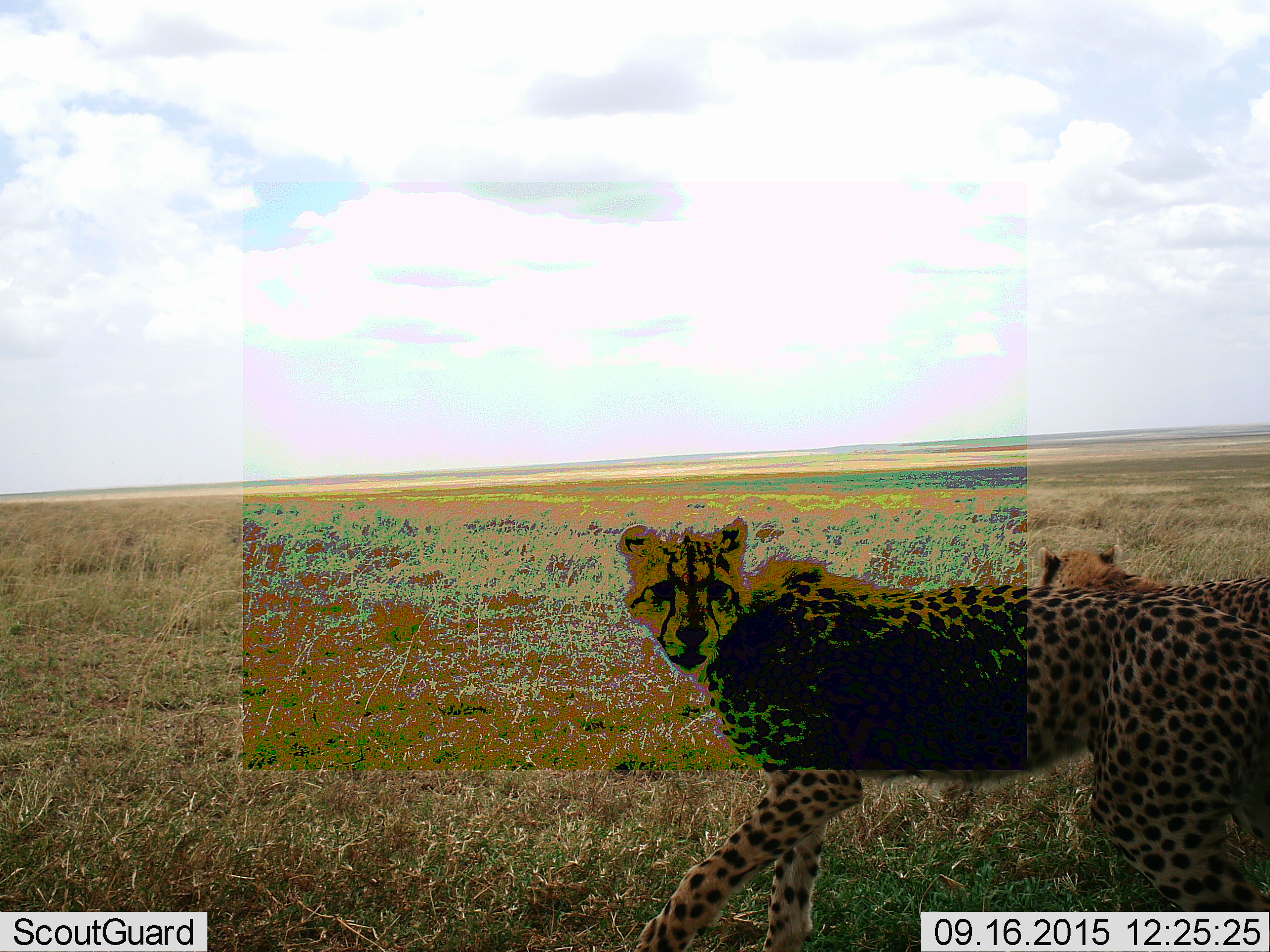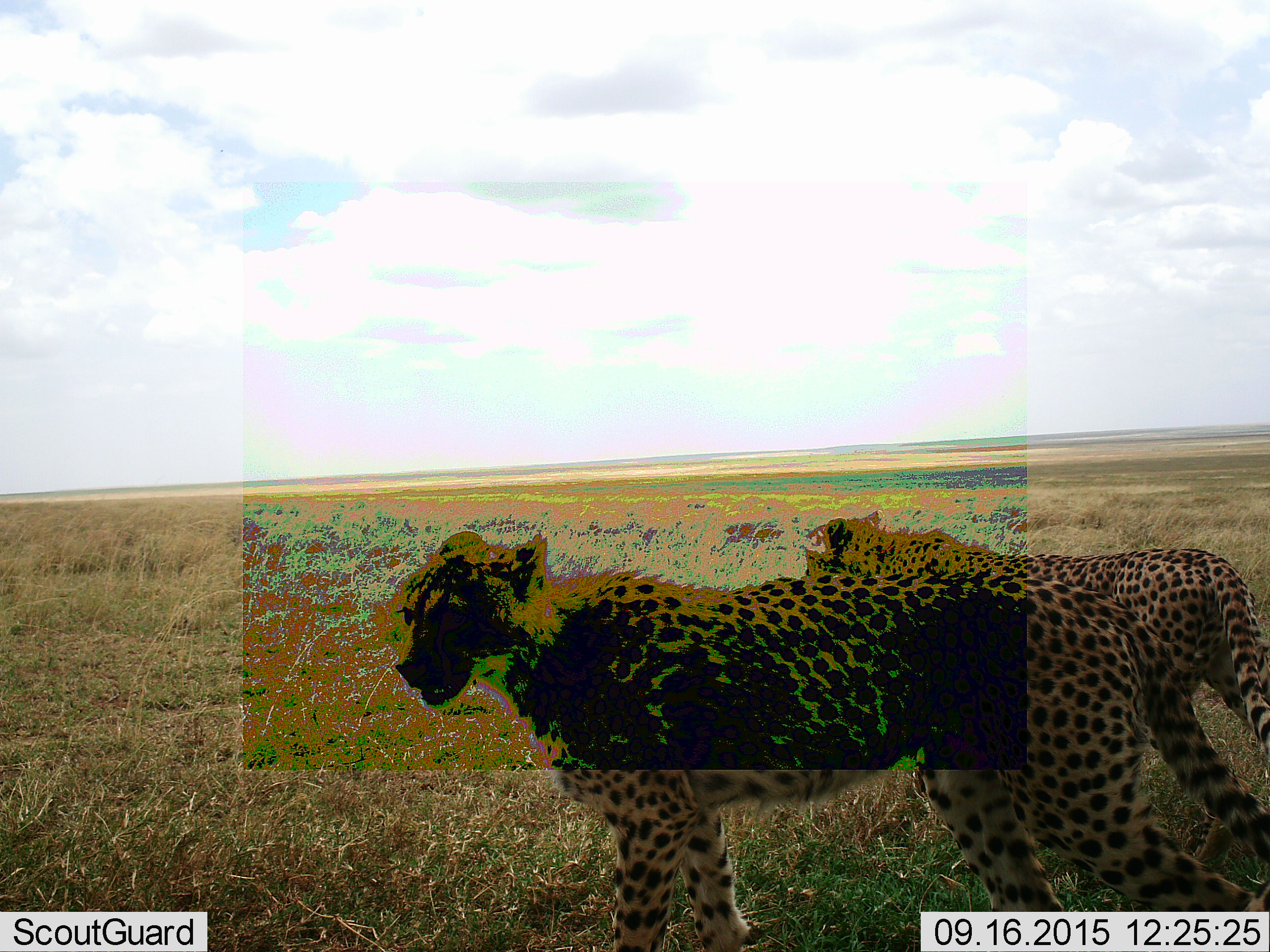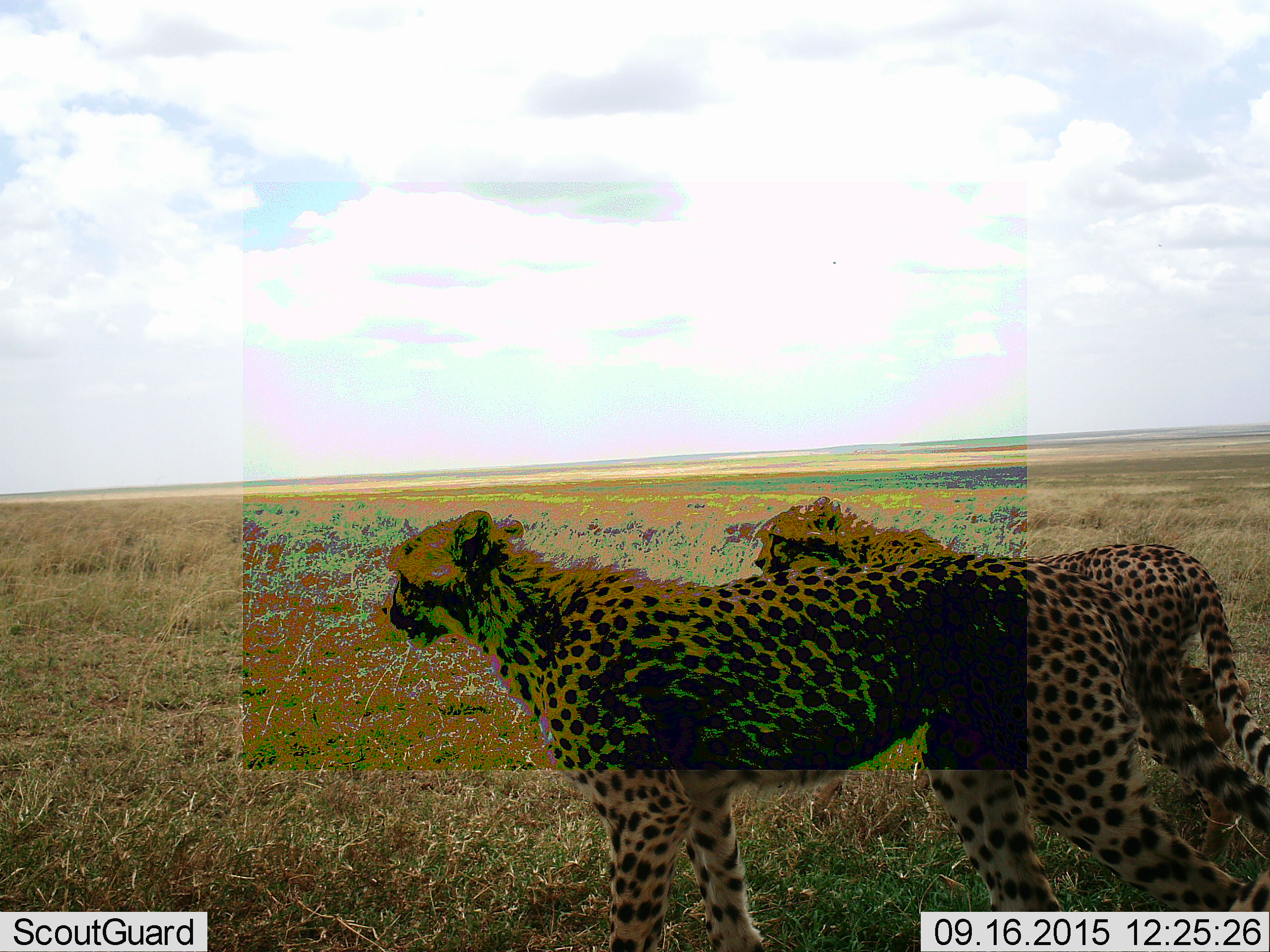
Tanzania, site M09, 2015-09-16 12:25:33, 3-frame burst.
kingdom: Animalia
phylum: Chordata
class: Mammalia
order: Carnivora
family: Felidae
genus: Acinonyx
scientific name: Acinonyx jubatus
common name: cheetah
Cheetah (Acinonyx jubatus), count 2. Behavior (volunteer vote fractions): standing 44%, resting 0%, moving 67%, interacting 0%. Young present (vote fraction): 22%. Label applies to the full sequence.